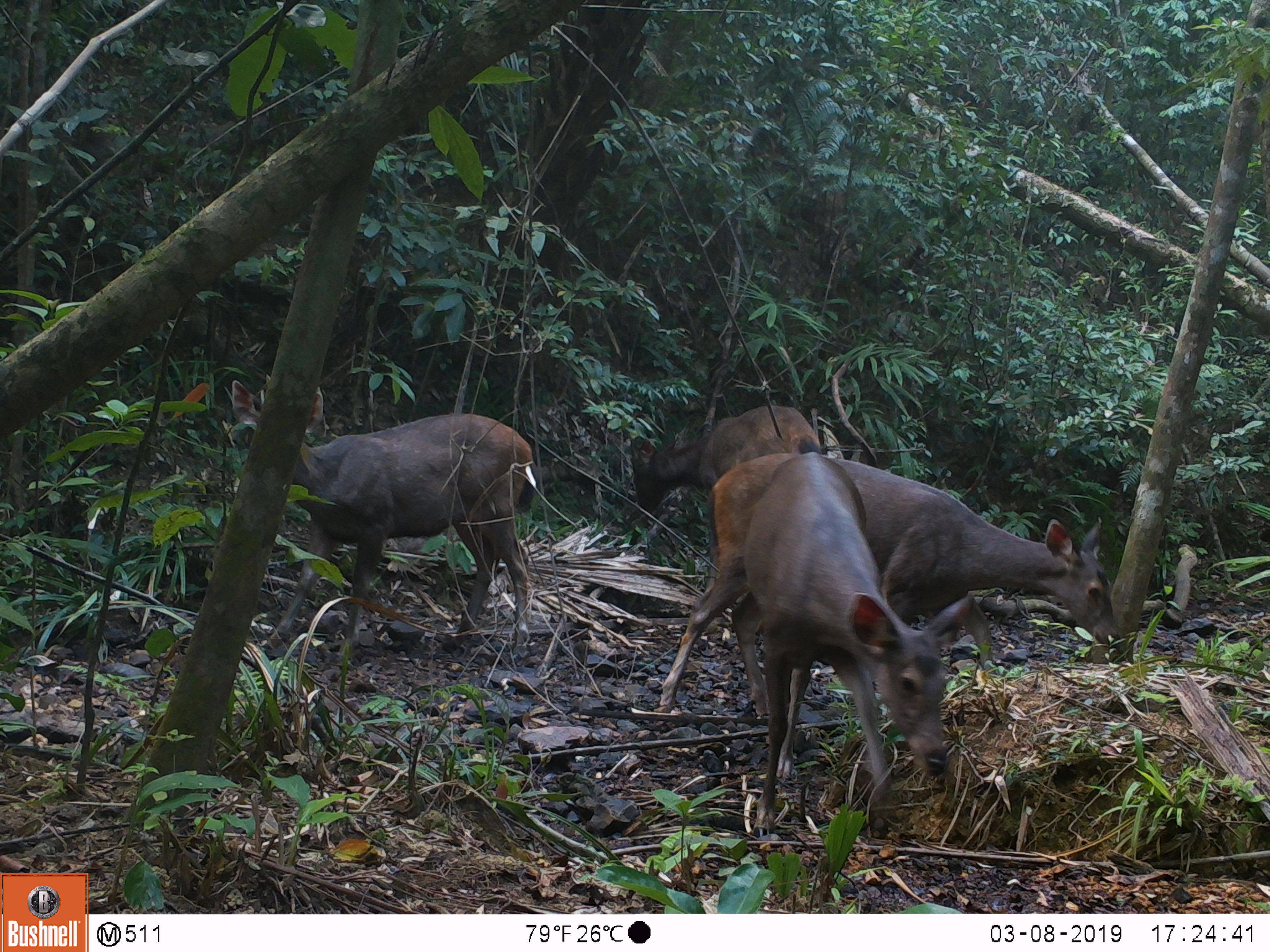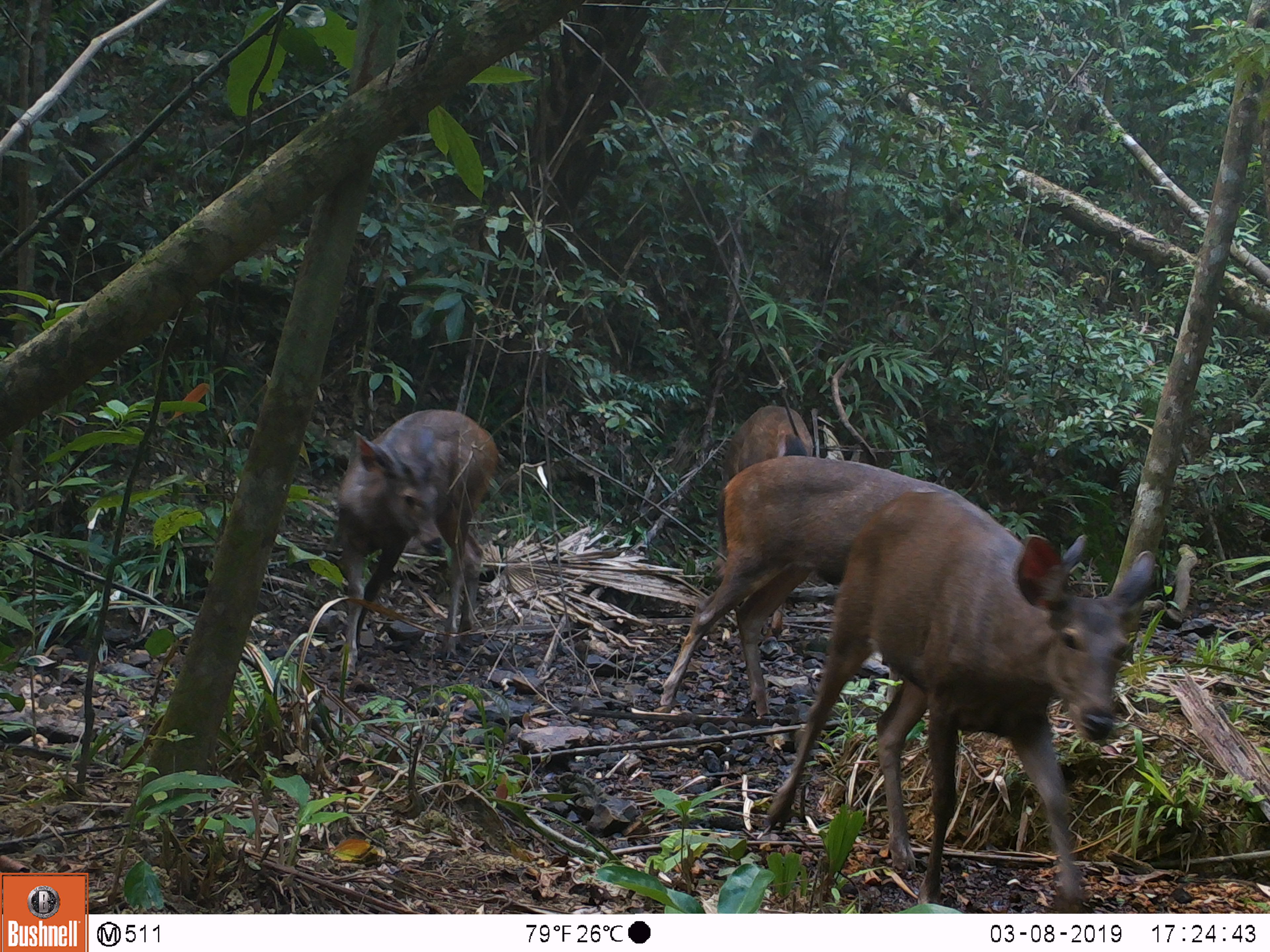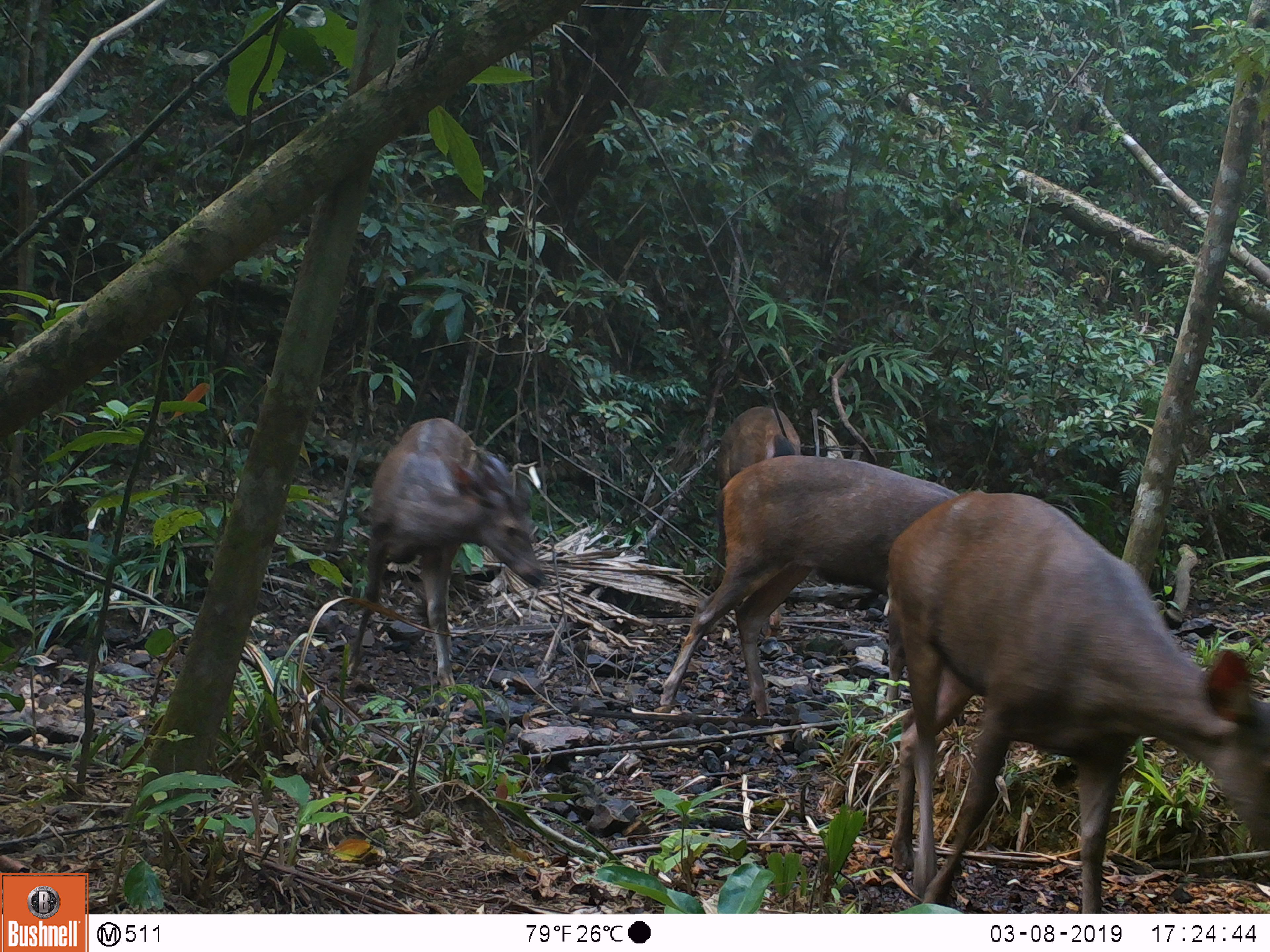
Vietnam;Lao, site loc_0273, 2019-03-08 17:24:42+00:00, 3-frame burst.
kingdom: Animalia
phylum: Chordata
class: Mammalia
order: Artiodactyla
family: Cervidae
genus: Rusa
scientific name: Rusa unicolor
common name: sambar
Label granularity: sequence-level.